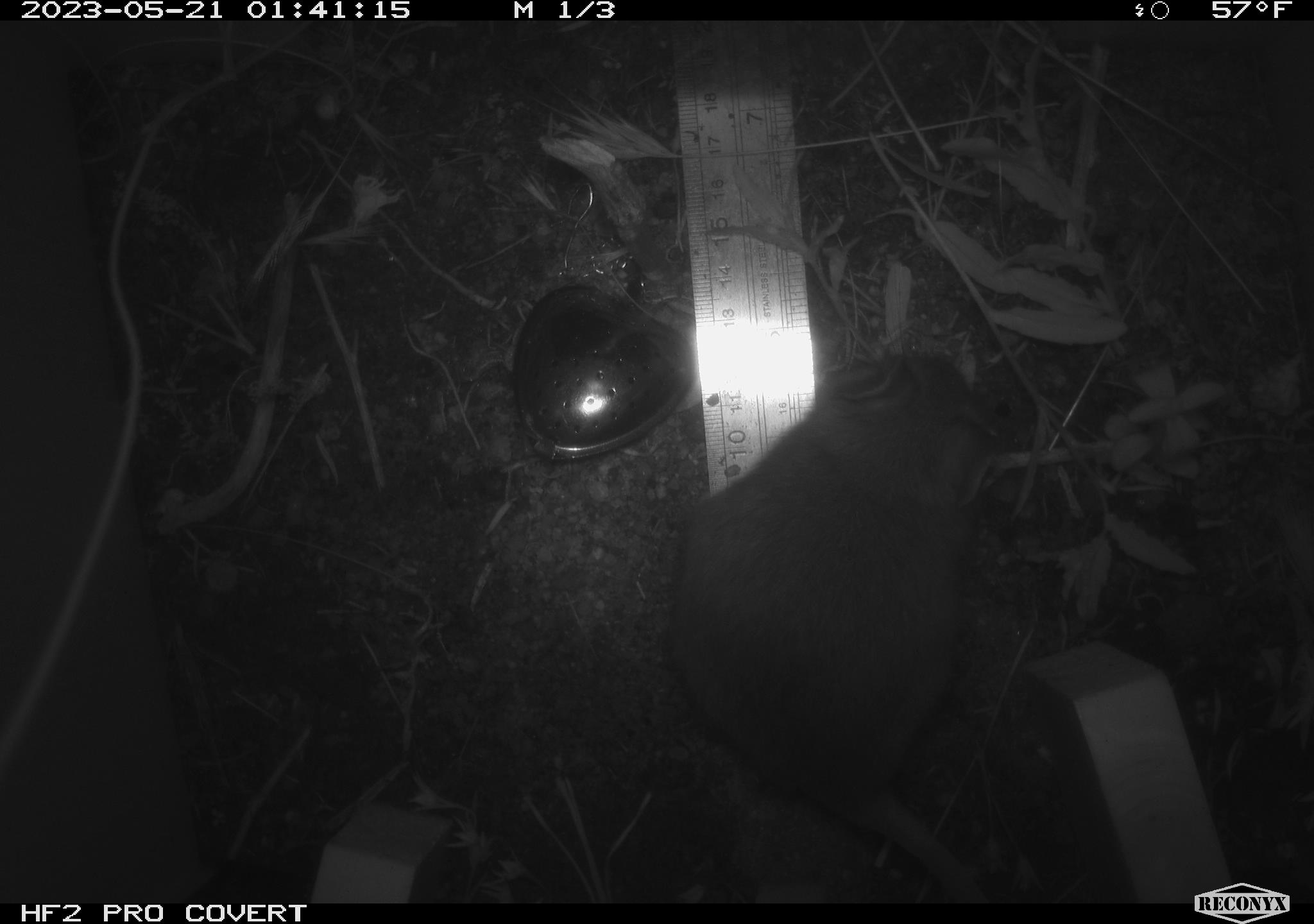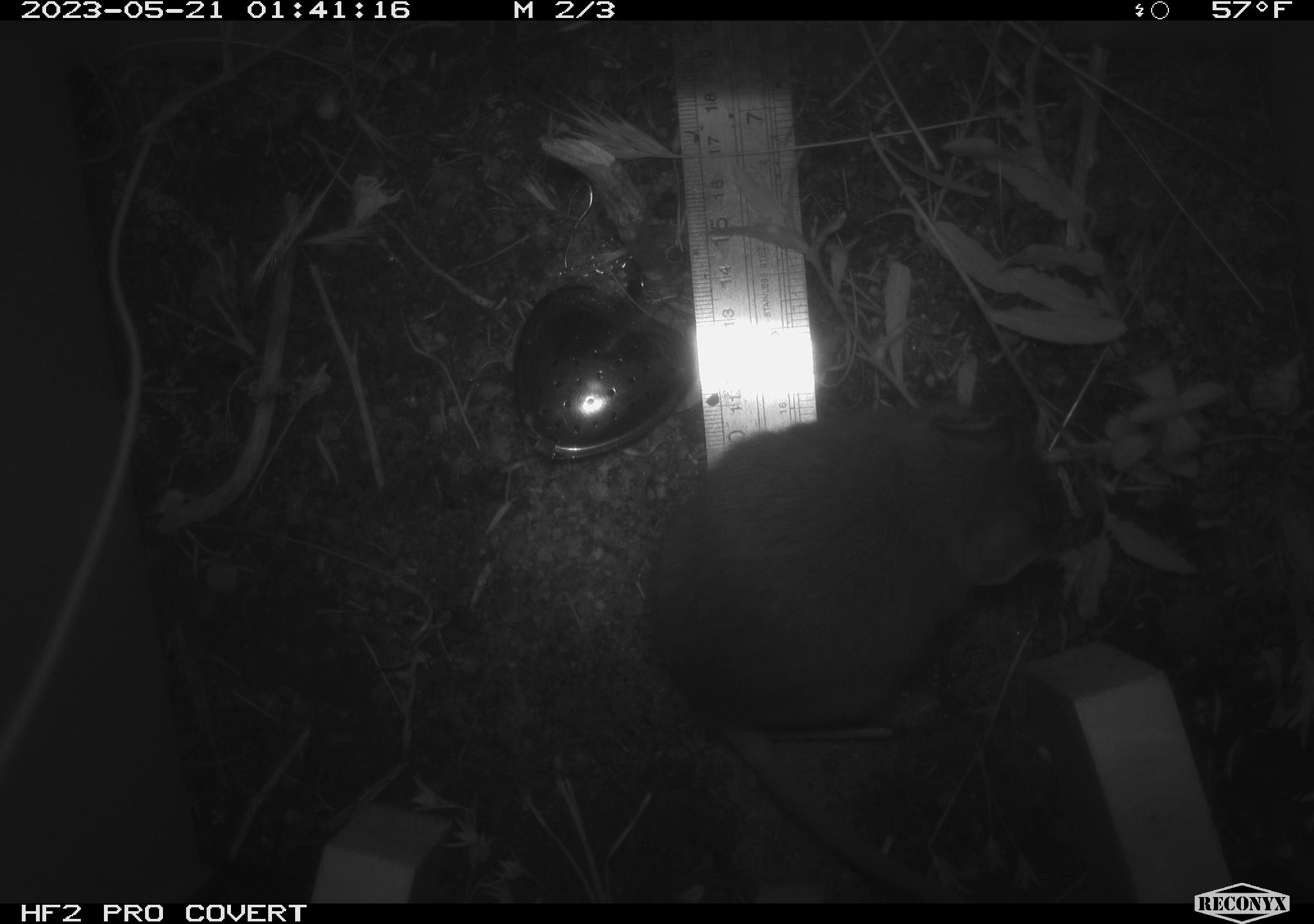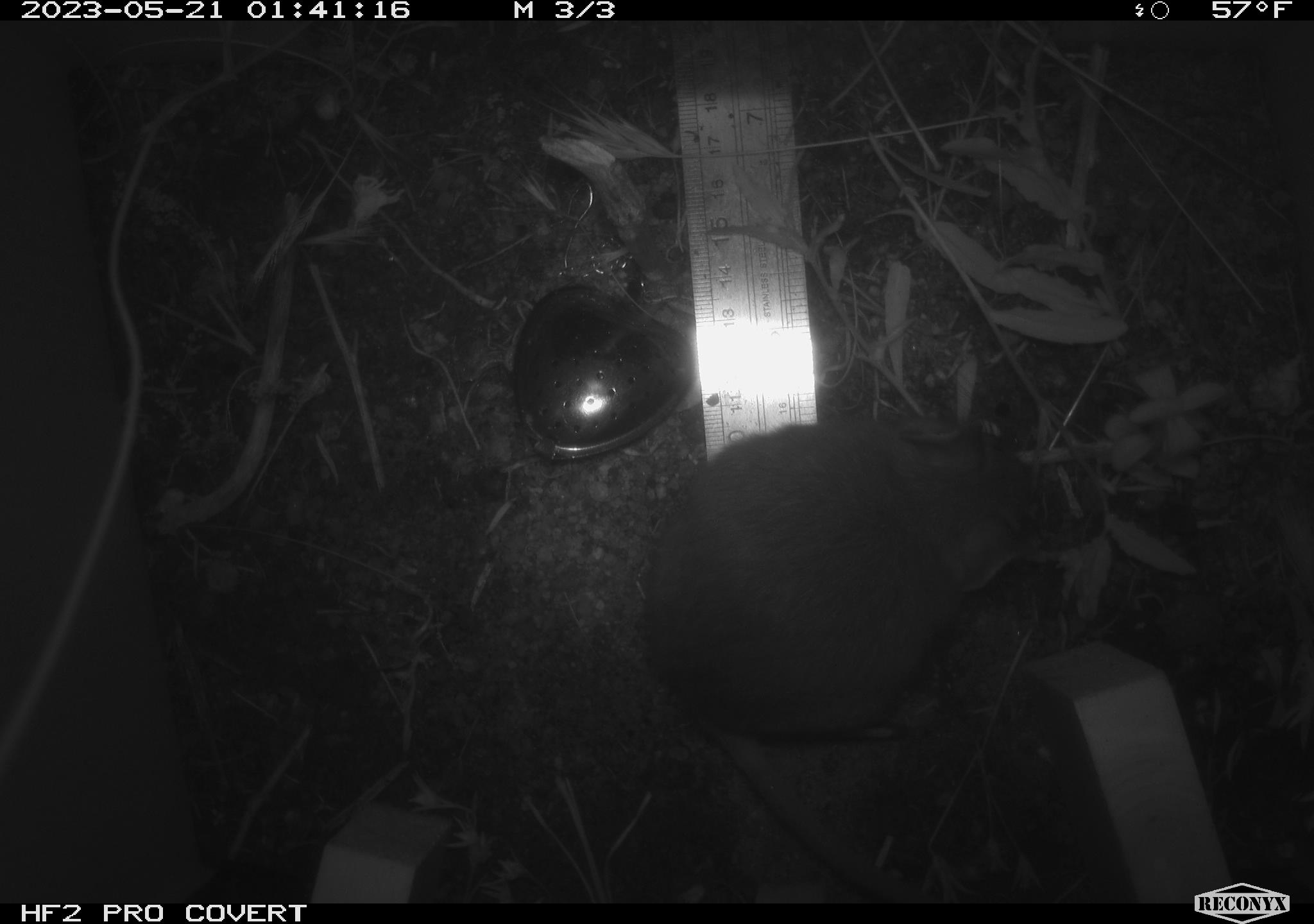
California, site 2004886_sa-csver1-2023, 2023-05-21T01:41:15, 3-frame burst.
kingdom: Animalia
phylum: Chordata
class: Mammalia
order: Rodentia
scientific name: Rodentia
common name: mouse species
Mouse species (Rodentia).